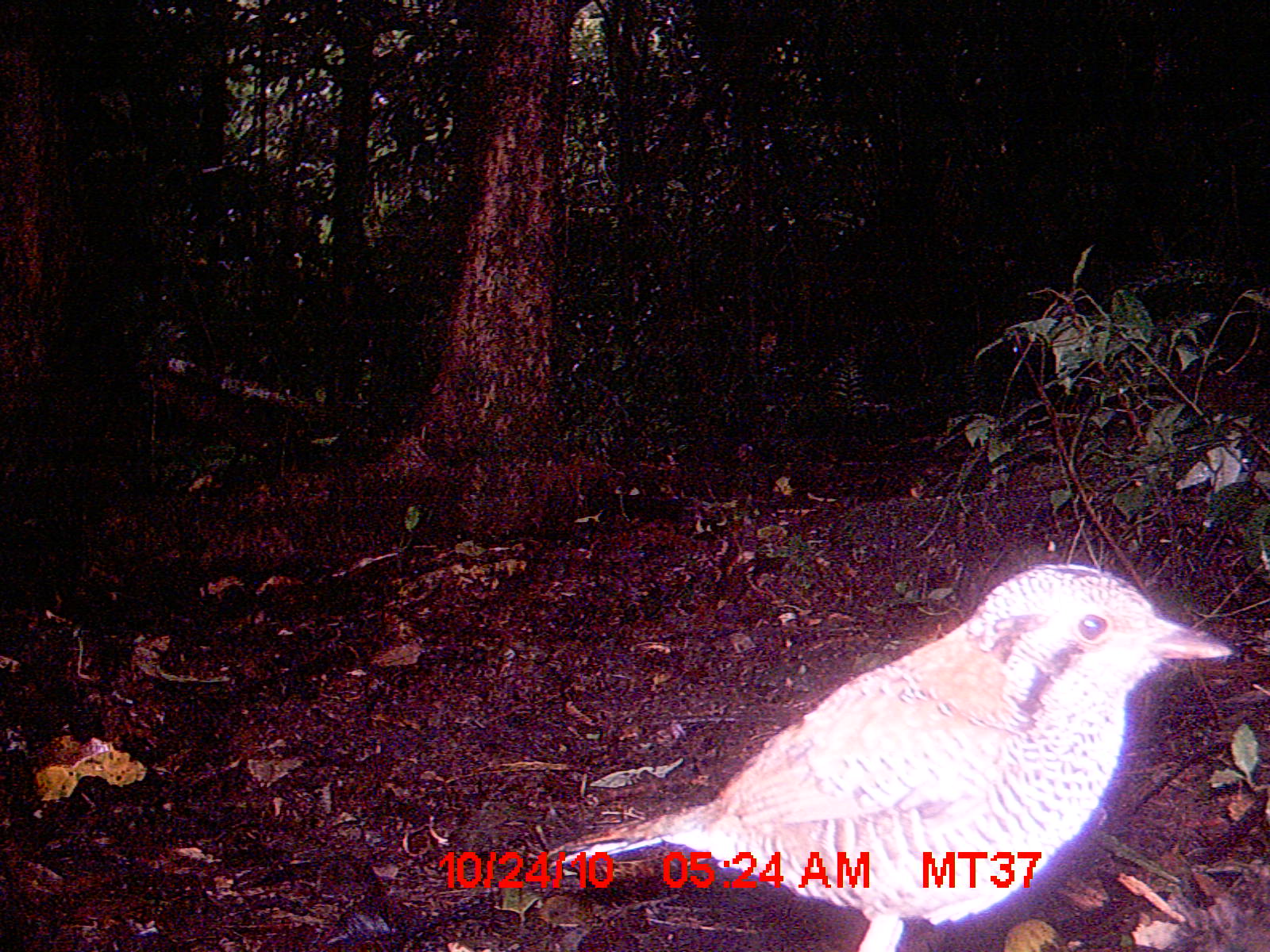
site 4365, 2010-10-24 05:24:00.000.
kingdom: Animalia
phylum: Chordata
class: Aves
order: Coraciiformes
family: Brachypteraciidae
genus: Brachypteracias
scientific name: Brachypteracias squamiger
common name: scaly ground-roller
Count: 1.